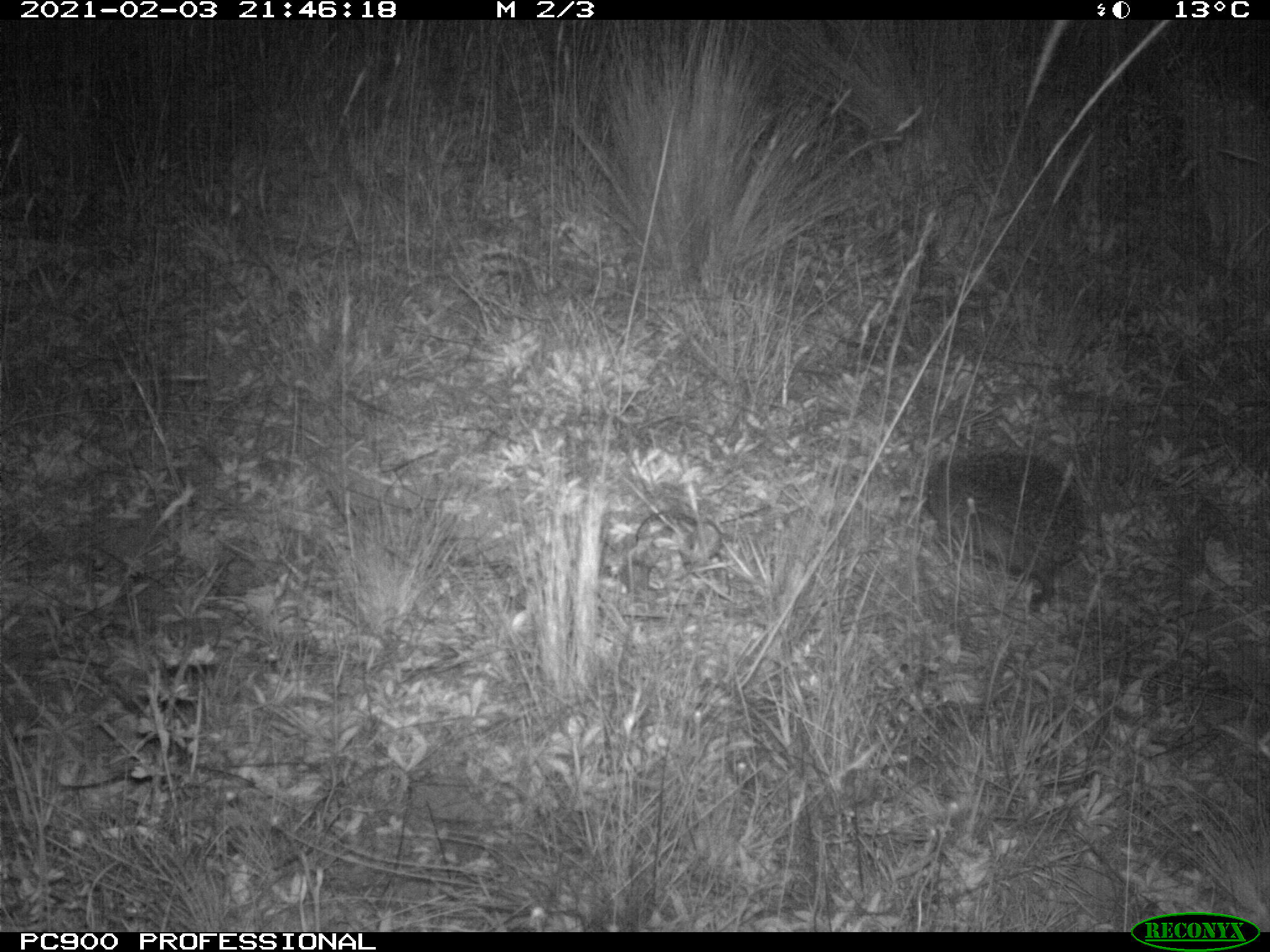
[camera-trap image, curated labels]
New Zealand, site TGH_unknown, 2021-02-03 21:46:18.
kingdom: Animalia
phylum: Chordata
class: Mammalia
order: Eulipotyphla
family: Erinaceidae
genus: Erinaceus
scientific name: Erinaceus europaeus europaeus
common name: european hedgehog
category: hedgehog